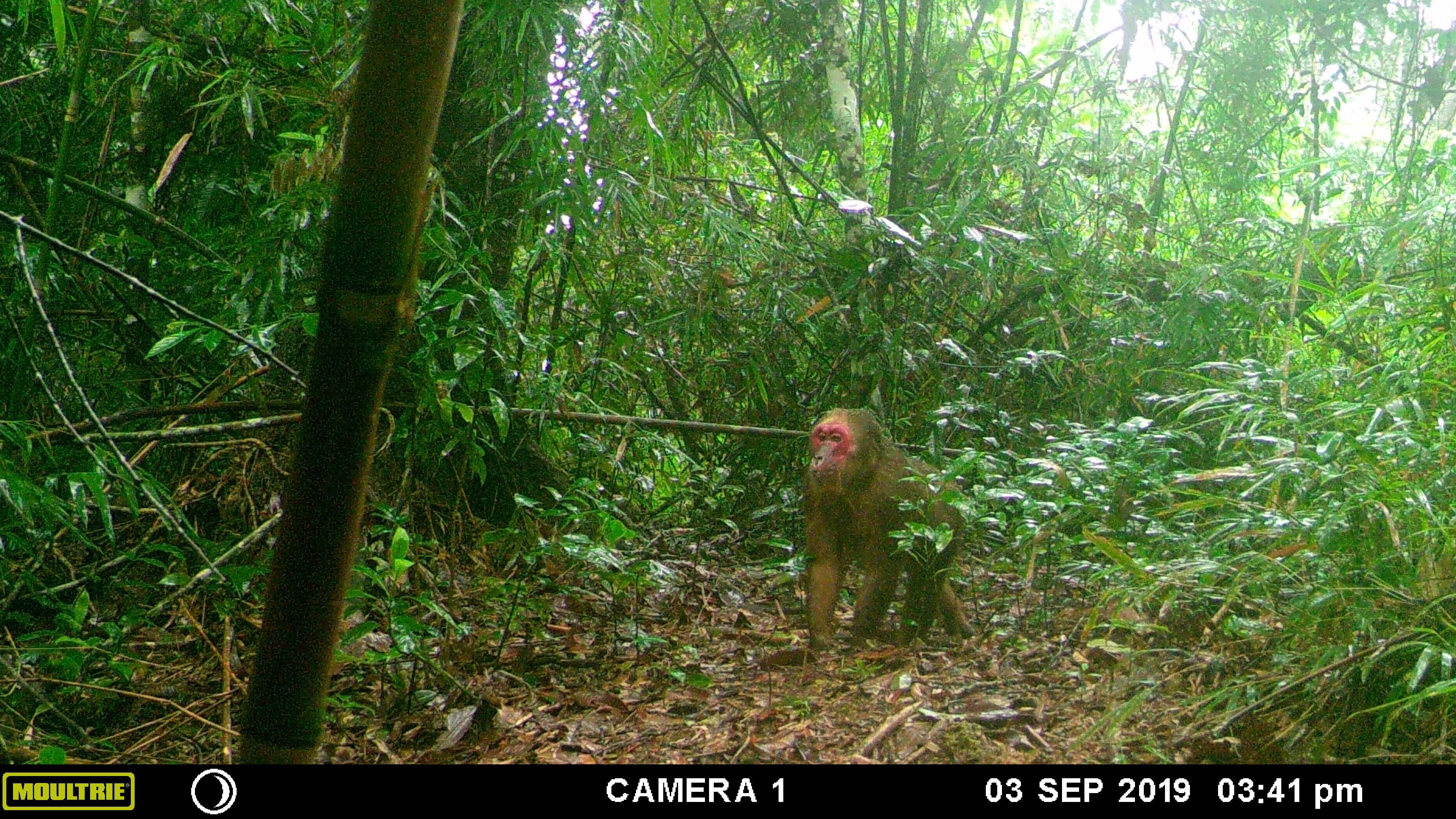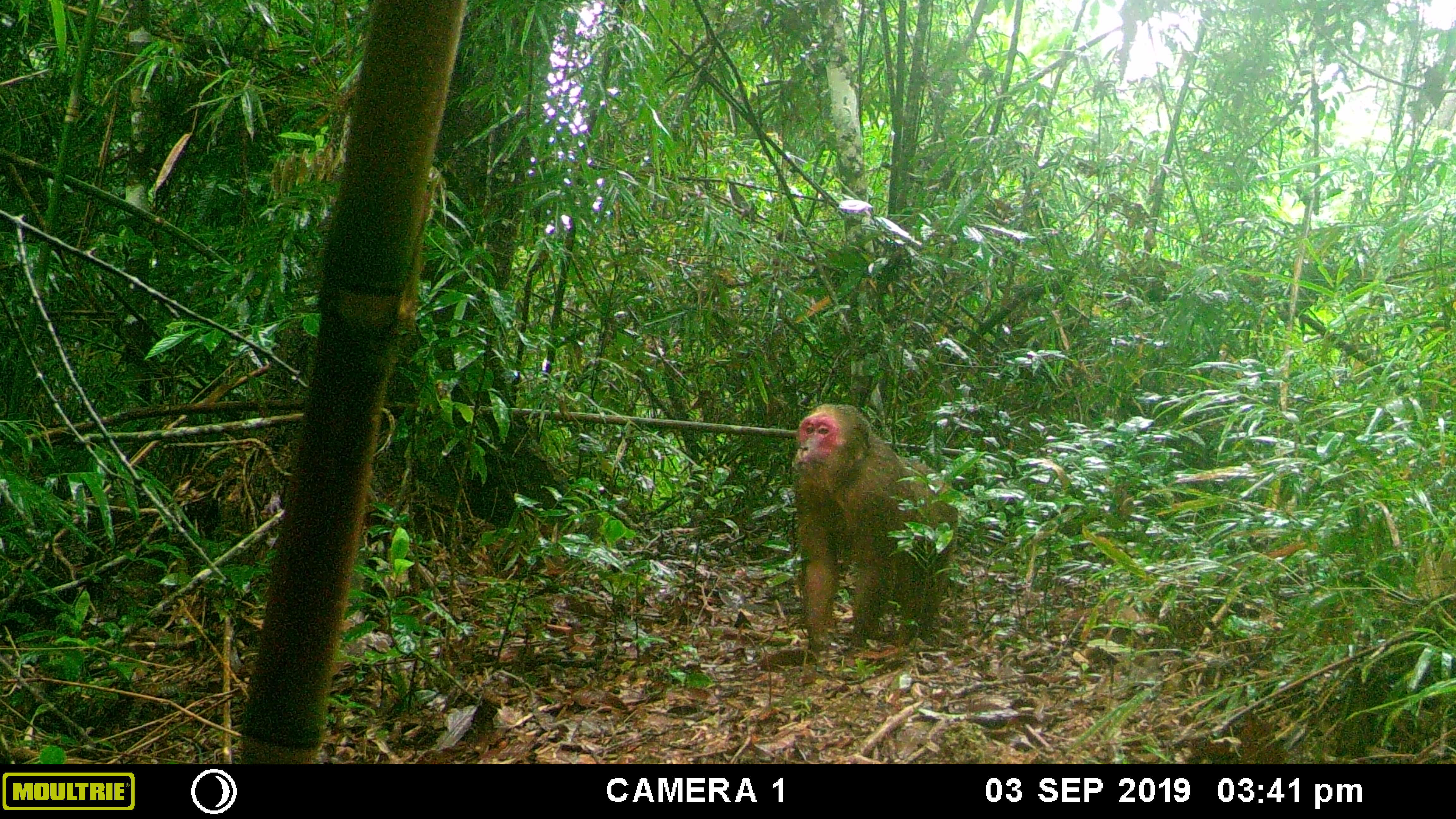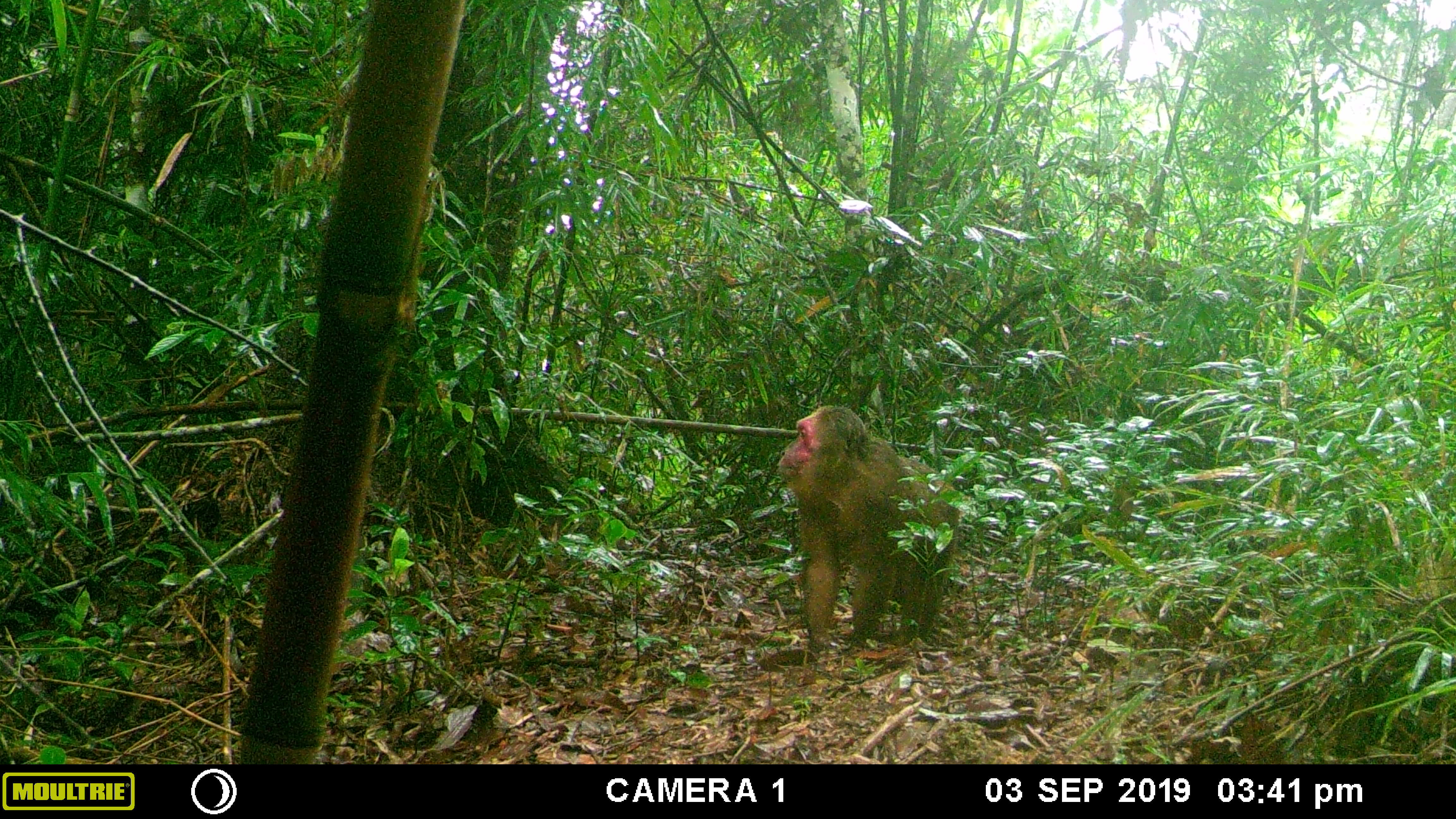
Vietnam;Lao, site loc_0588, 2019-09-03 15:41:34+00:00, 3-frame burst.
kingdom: Animalia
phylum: Chordata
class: Mammalia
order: Primates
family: Cercopithecidae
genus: Macaca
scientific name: Macaca arctoides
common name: stump-tailed macaque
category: stump tailed macaque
Stump tailed macaque (stump-tailed macaque) (Macaca arctoides). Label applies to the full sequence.